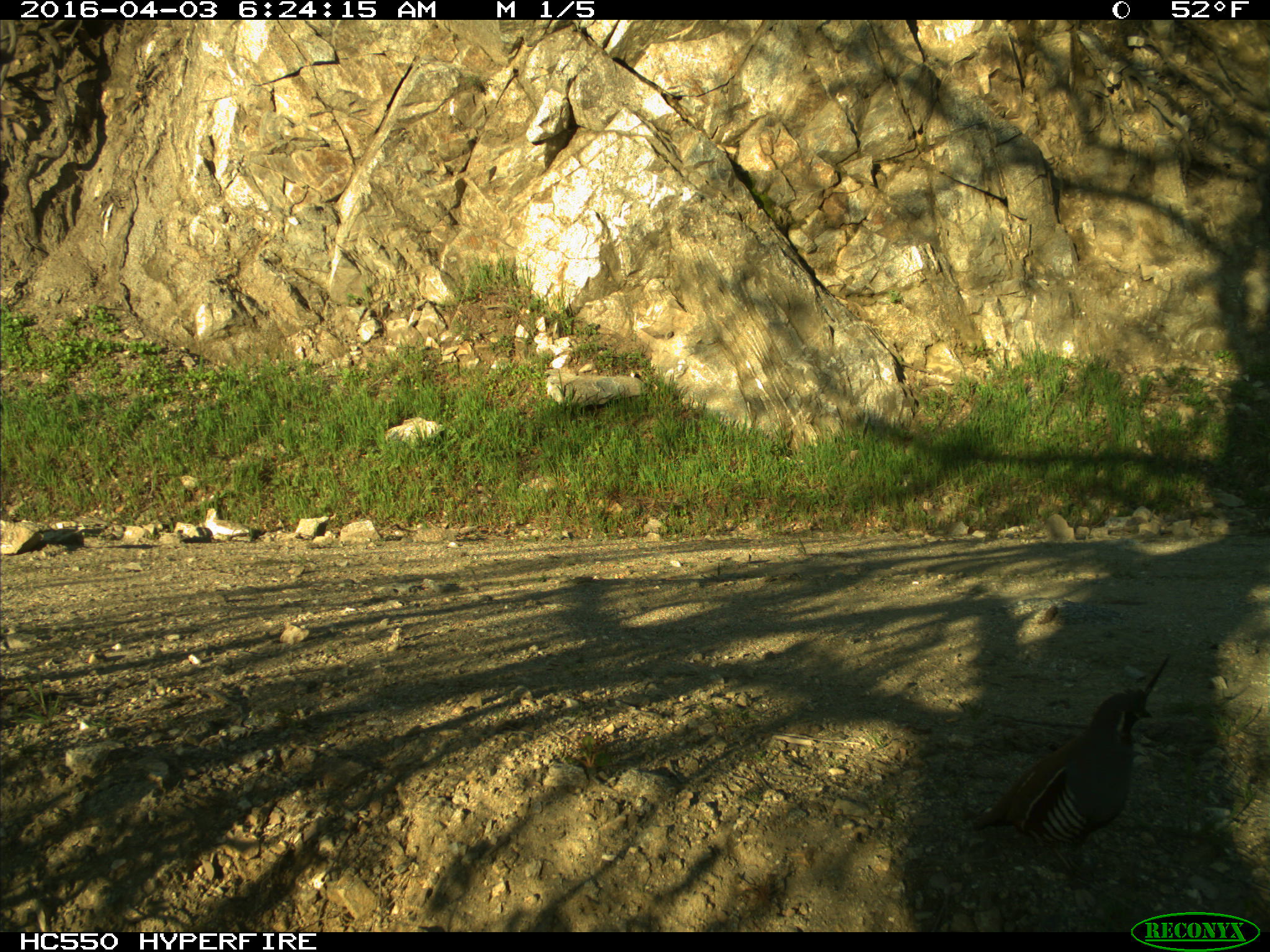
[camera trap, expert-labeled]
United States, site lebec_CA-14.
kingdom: Animalia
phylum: Chordata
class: Aves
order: Galliformes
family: Odontophoridae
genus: Callipepla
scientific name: Callipepla californica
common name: california quail